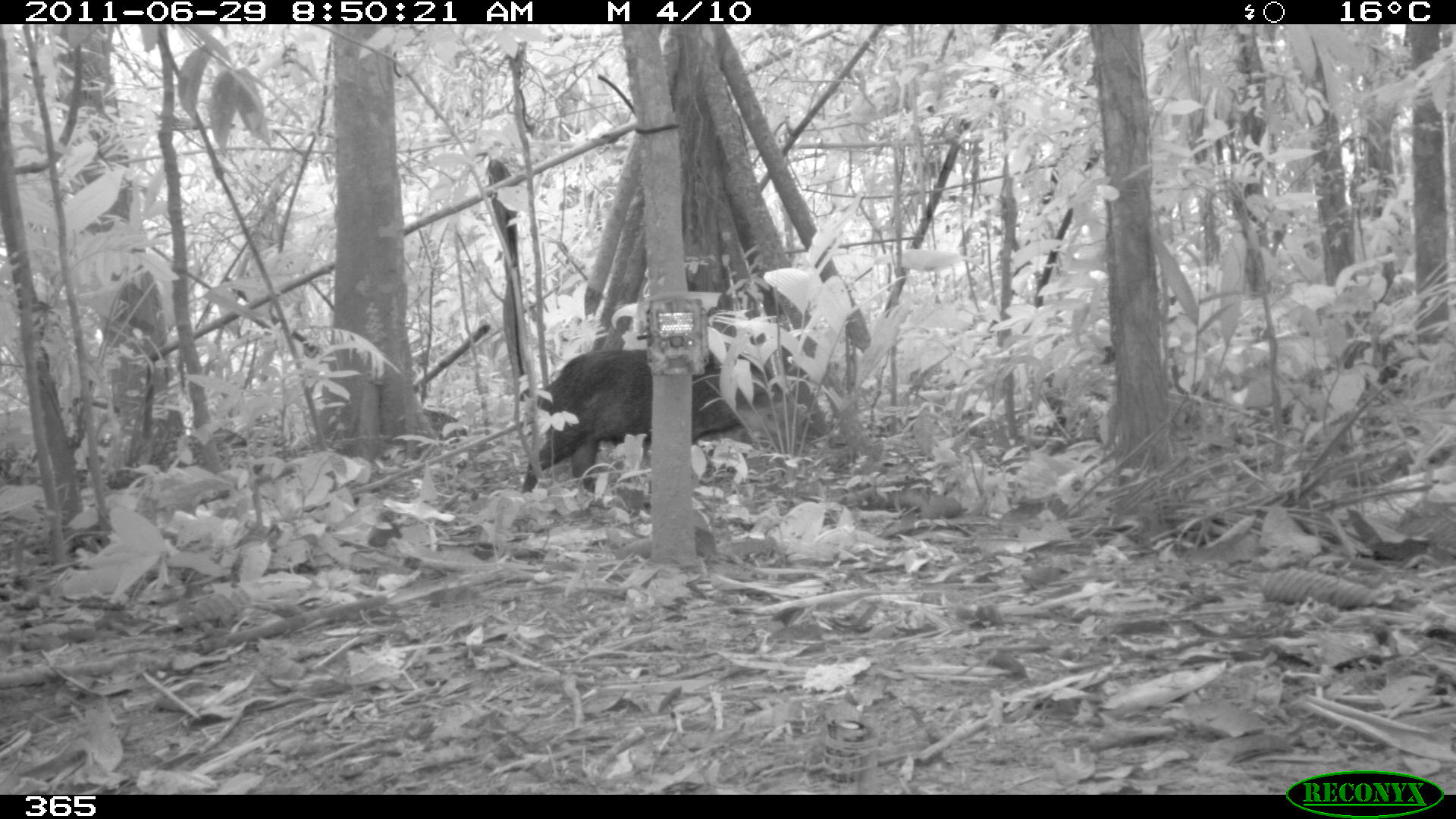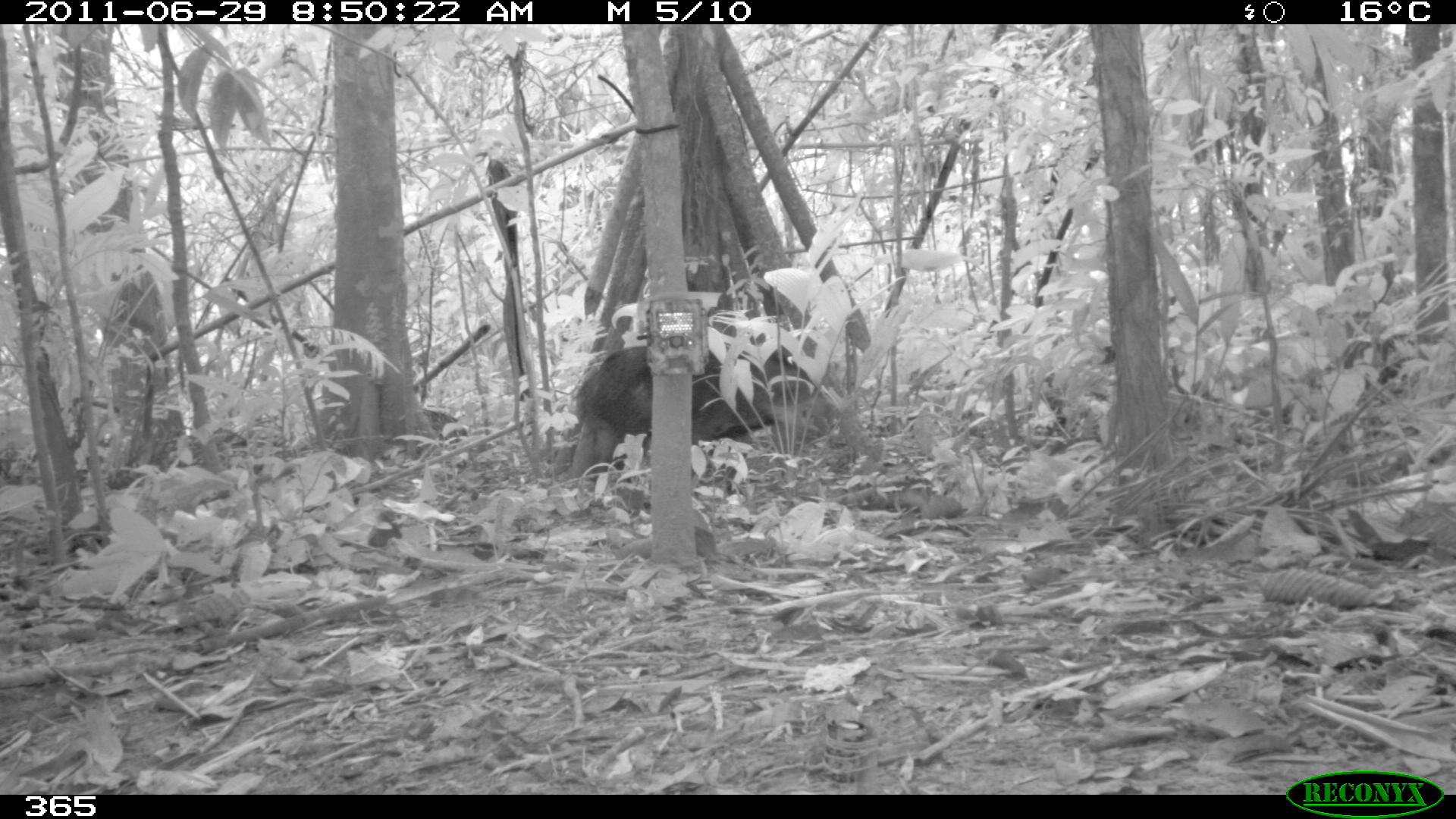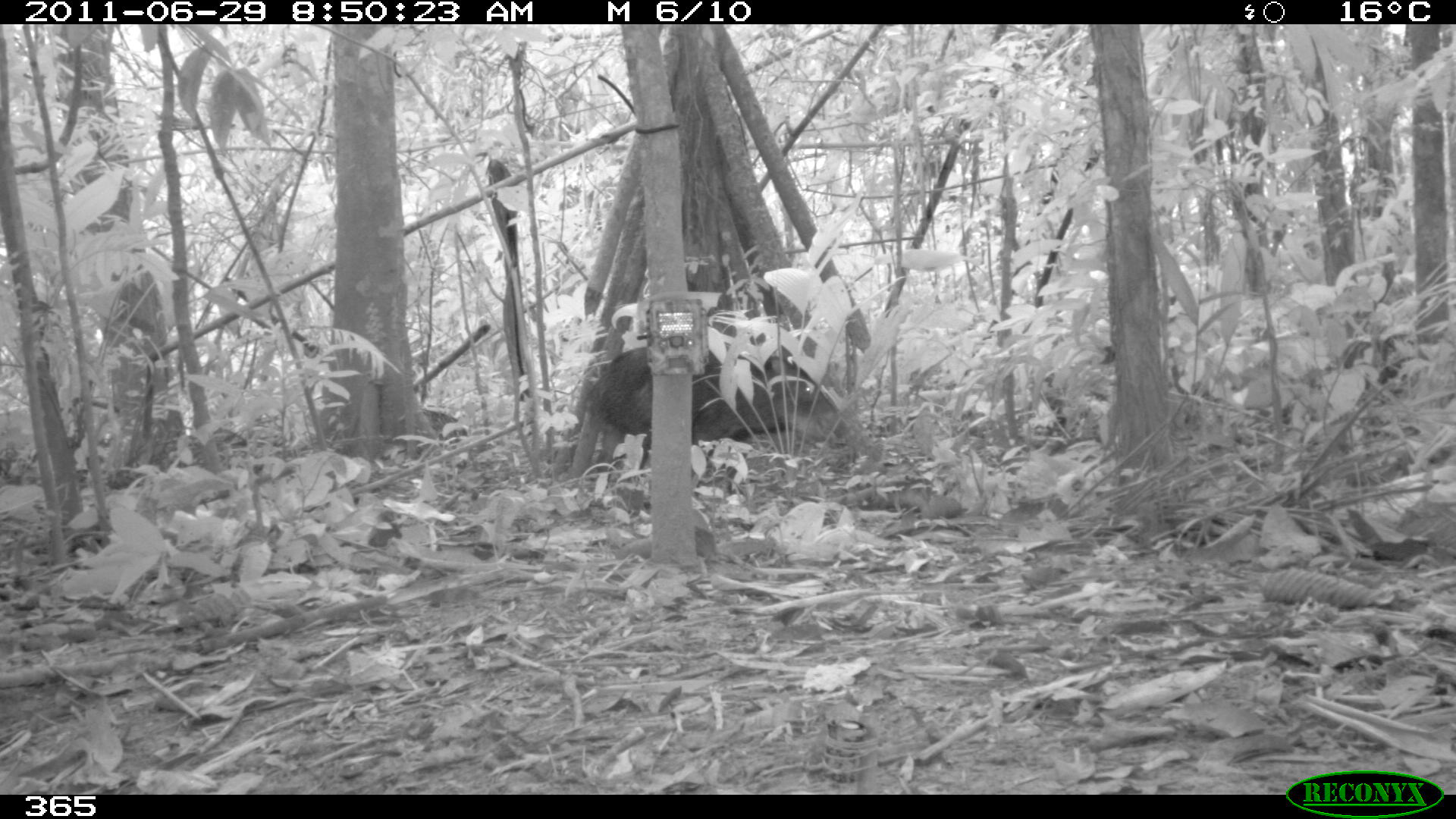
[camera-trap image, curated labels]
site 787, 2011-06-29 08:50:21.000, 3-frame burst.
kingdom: Animalia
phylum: Chordata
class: Mammalia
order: Artiodactyla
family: Tayassuidae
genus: Tayassu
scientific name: Tayassu pecari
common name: white-lipped peccary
Tayassu pecari (white-lipped peccary).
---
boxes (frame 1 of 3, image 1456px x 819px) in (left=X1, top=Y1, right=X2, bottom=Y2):
tayassu pecari: (left=518, top=348, right=787, bottom=494)